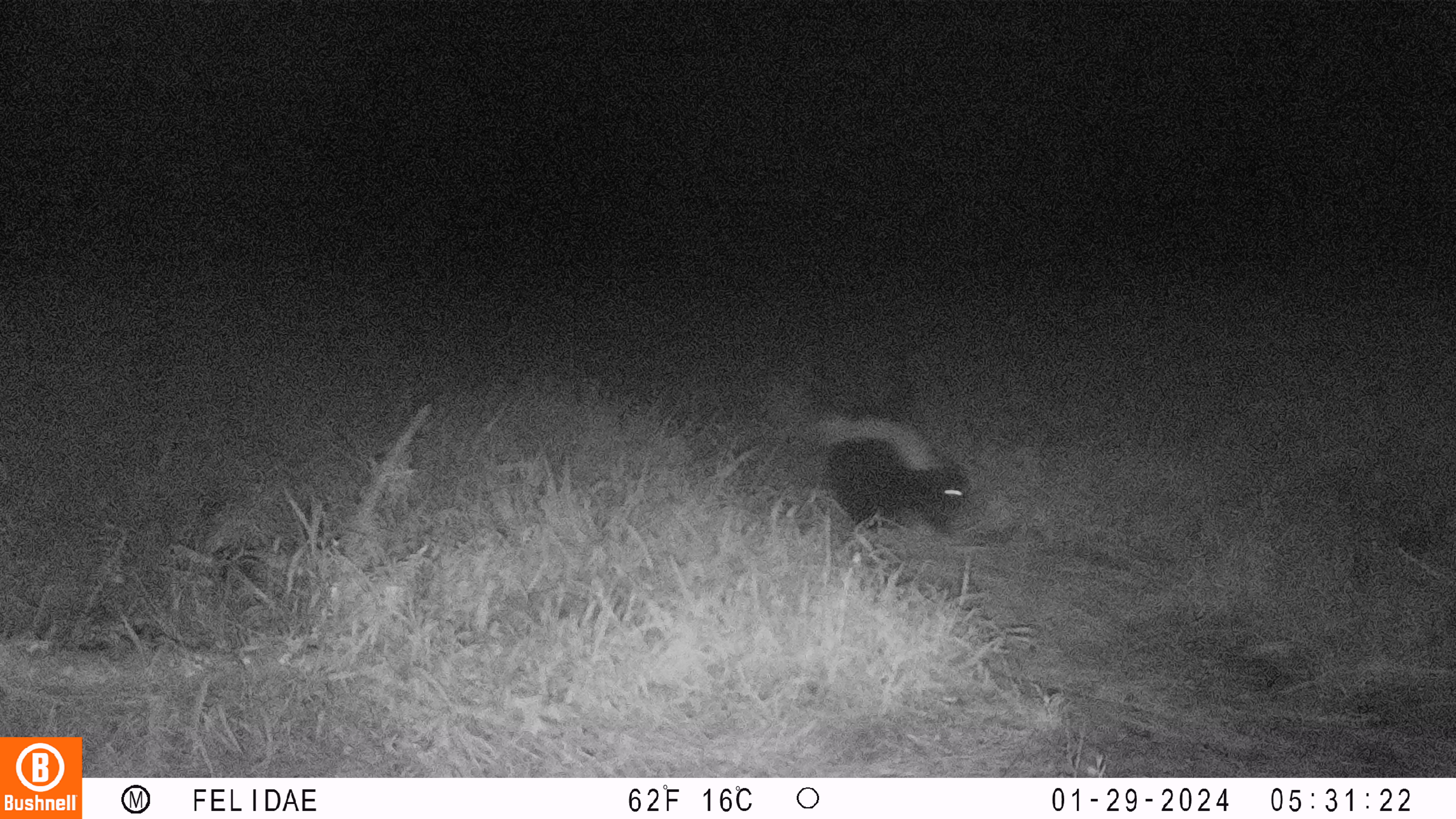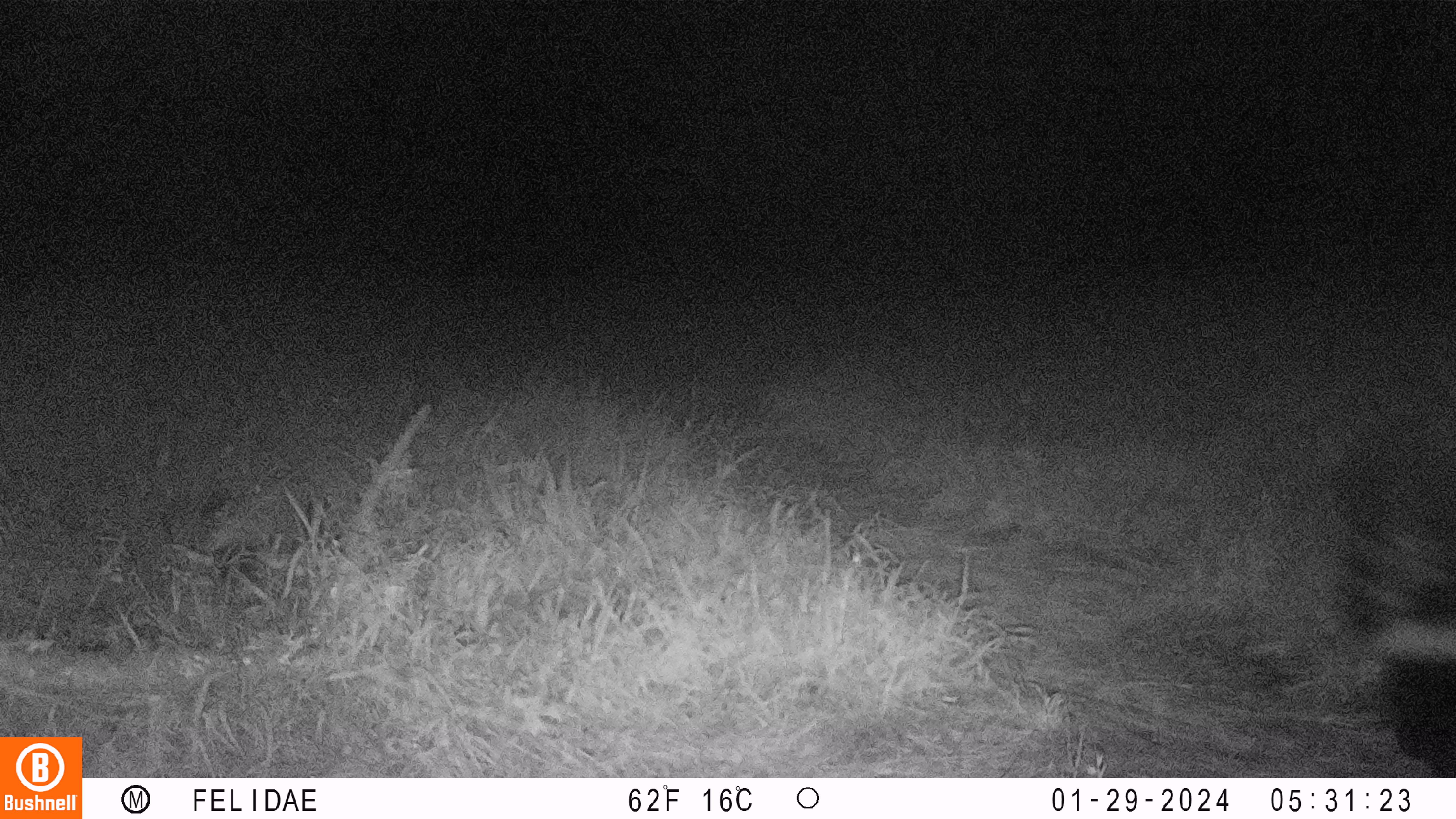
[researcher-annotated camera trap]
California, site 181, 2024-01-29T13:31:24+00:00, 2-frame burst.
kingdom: Animalia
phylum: Chordata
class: Mammalia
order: Carnivora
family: Mephitidae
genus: Mephitis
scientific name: Mephitis mephitis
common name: striped skunk